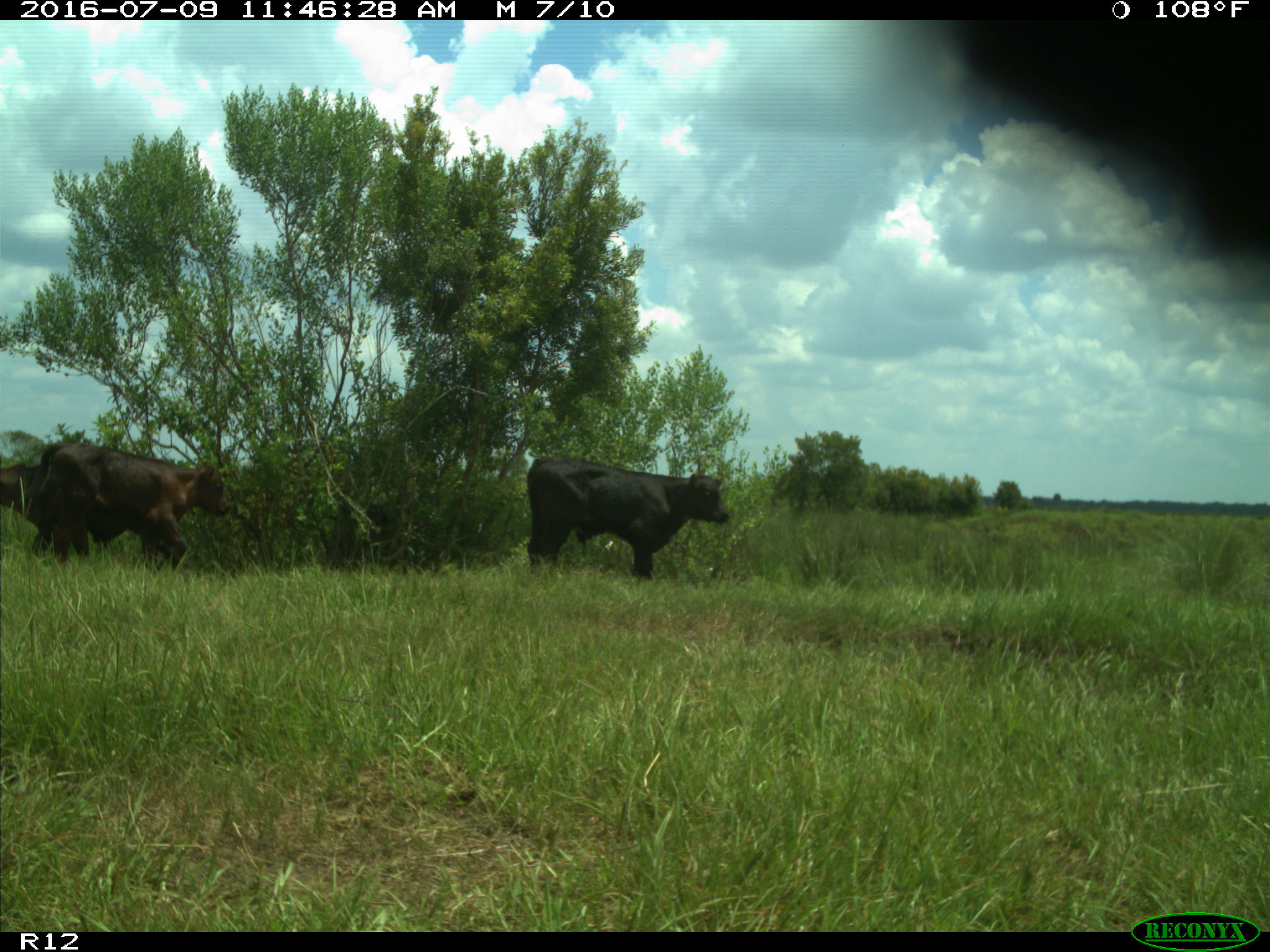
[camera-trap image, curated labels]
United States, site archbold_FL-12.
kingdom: Animalia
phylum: Chordata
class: Mammalia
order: Artiodactyla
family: Bovidae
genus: Bos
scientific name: Bos taurus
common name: domestic cow